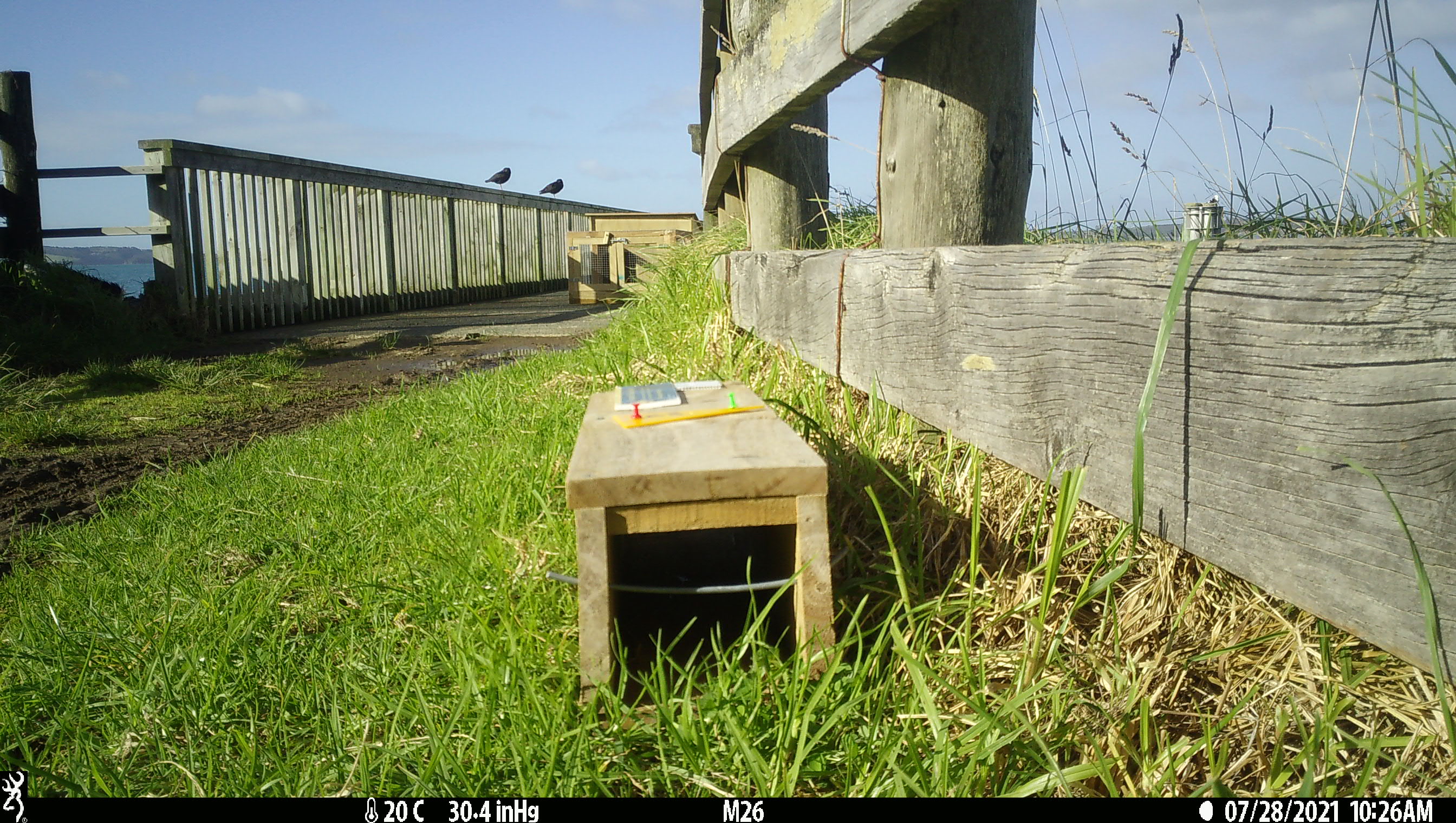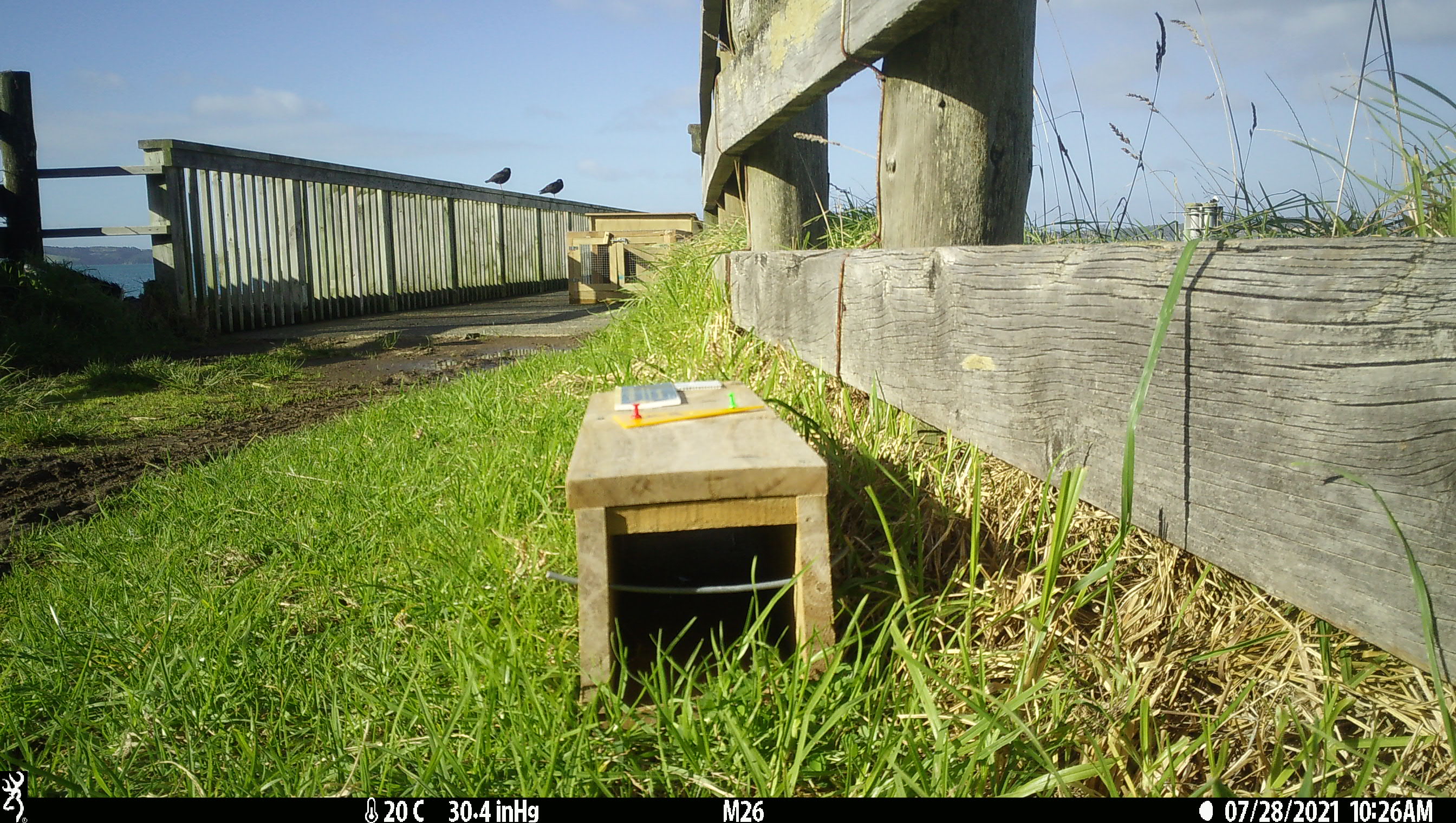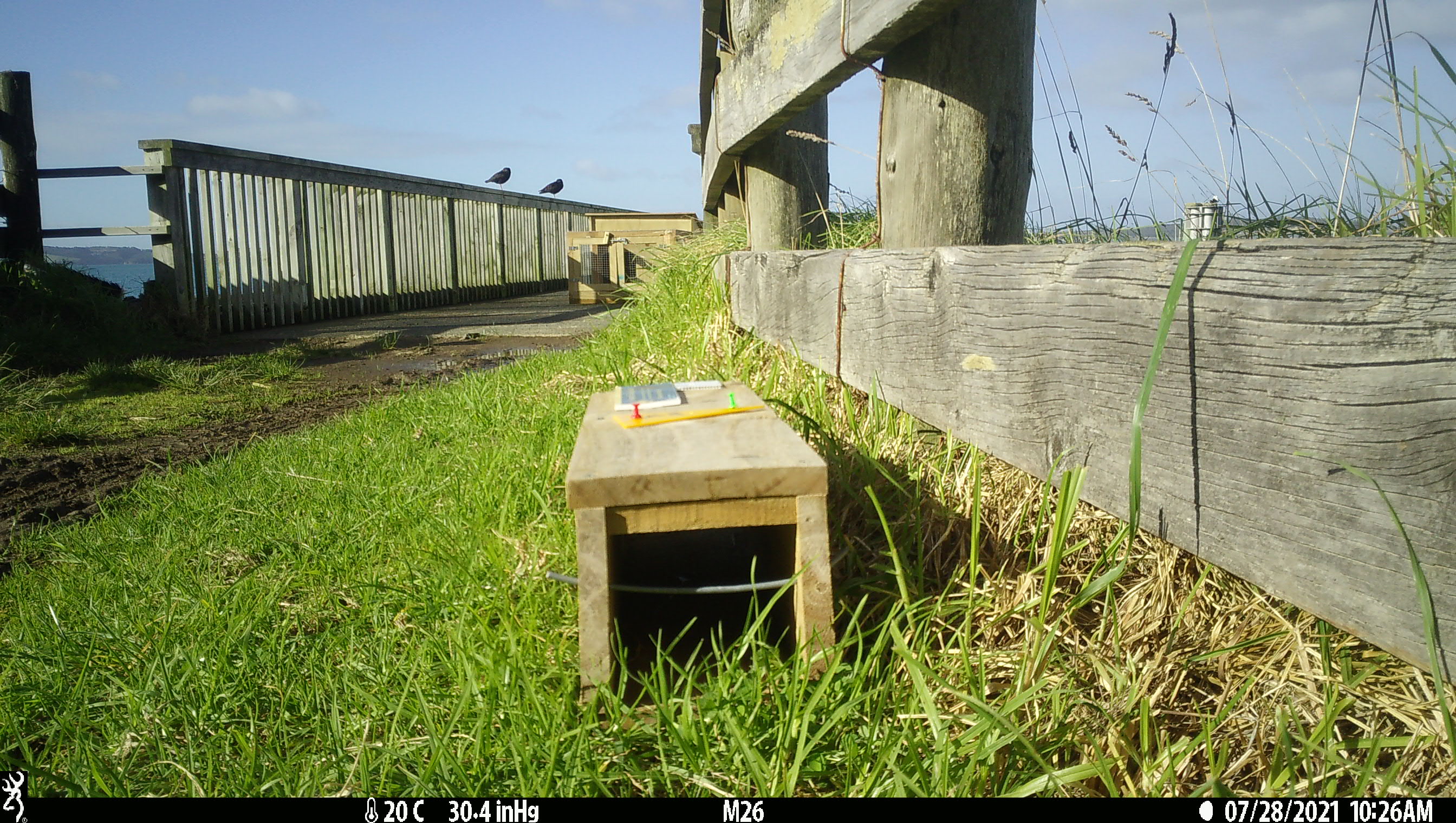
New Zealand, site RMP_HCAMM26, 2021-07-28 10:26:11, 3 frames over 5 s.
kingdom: Animalia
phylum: Chordata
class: Aves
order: Charadriiformes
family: Haematopodidae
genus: Haematopus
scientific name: Haematopus unicolor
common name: variable oystercatcher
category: oystercatcher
Oystercatcher (variable oystercatcher) (Haematopus unicolor).